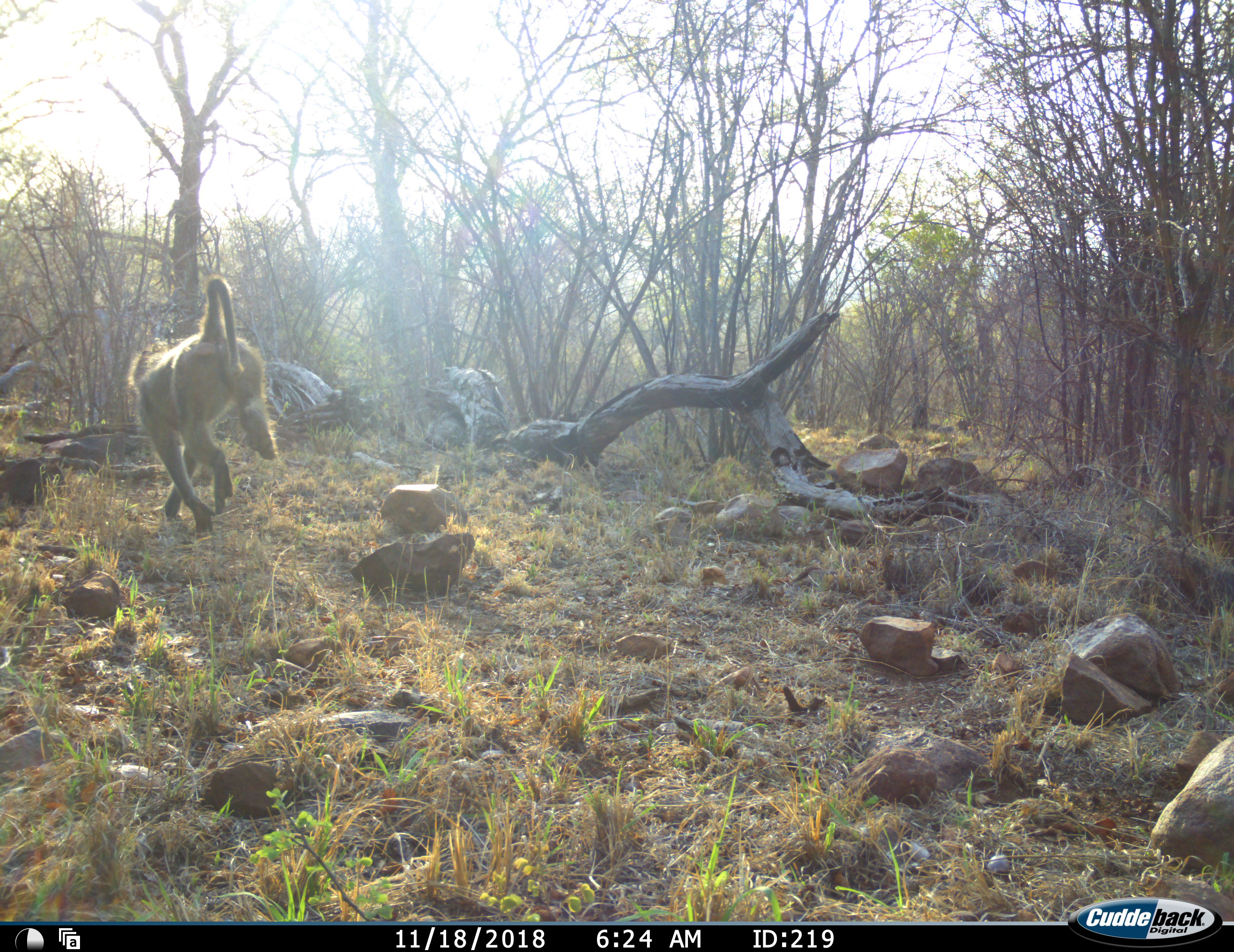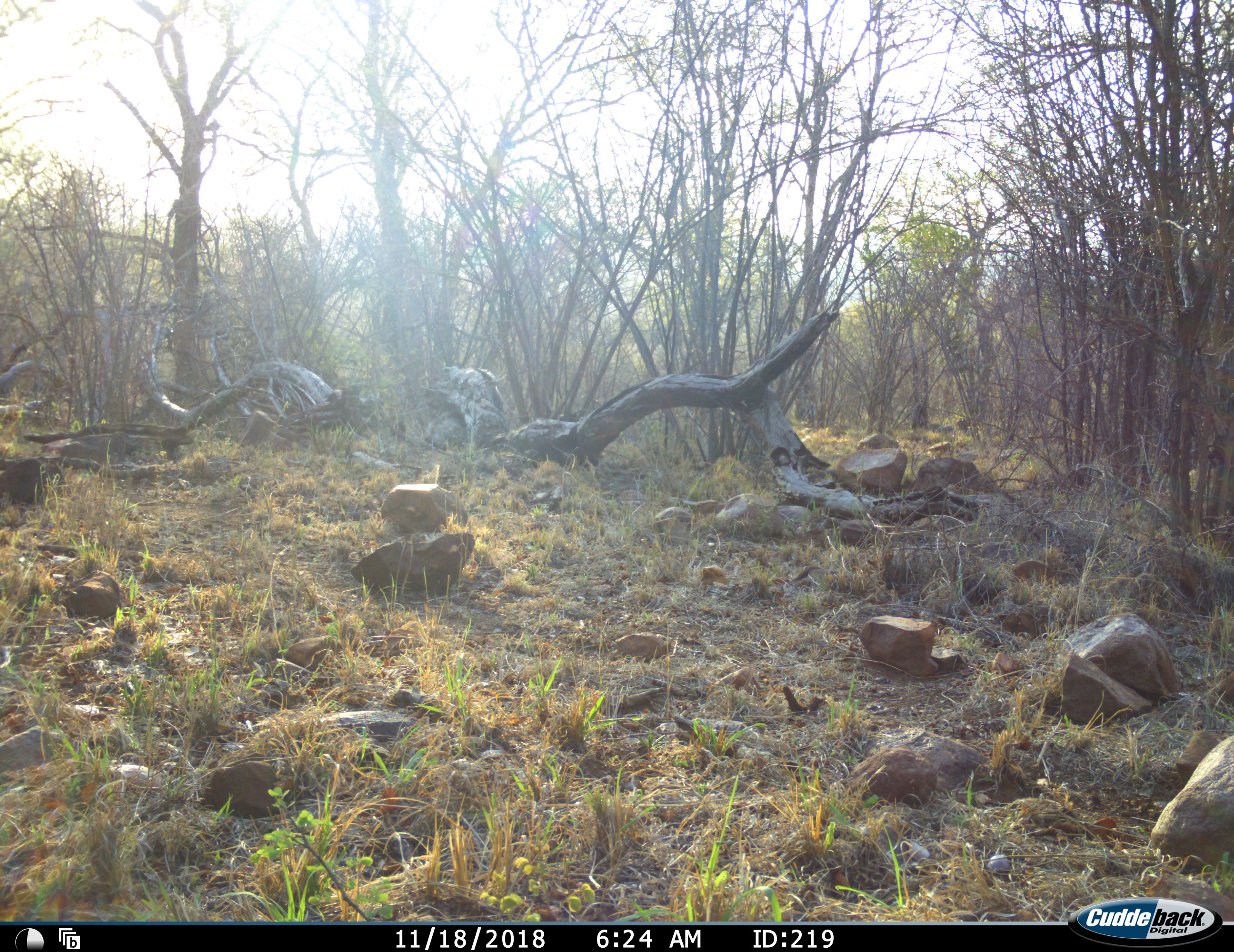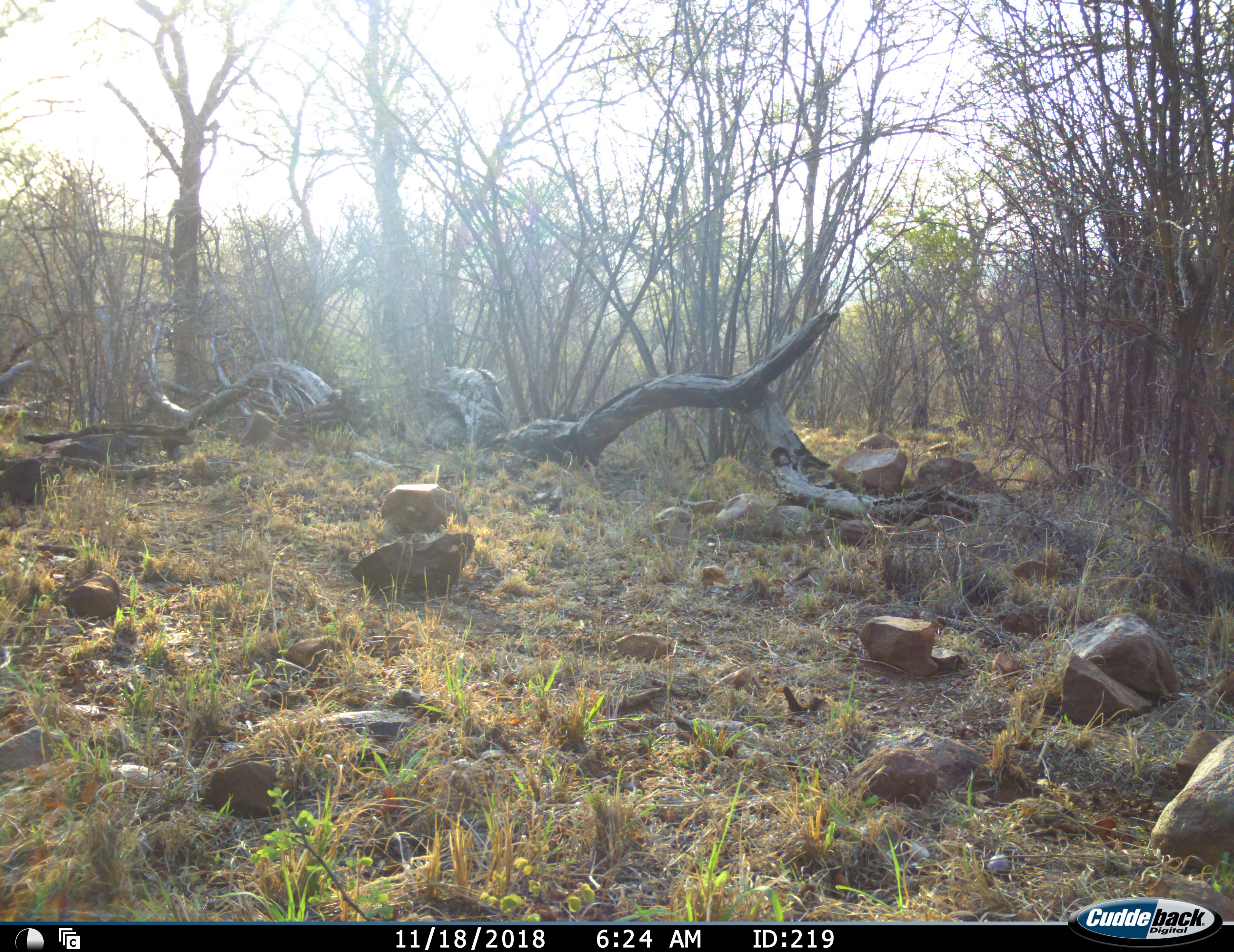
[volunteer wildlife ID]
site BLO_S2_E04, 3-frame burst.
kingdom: Animalia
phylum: Chordata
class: Mammalia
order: Primates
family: Cercopithecidae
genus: Papio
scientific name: Papio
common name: baboon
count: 1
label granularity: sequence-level